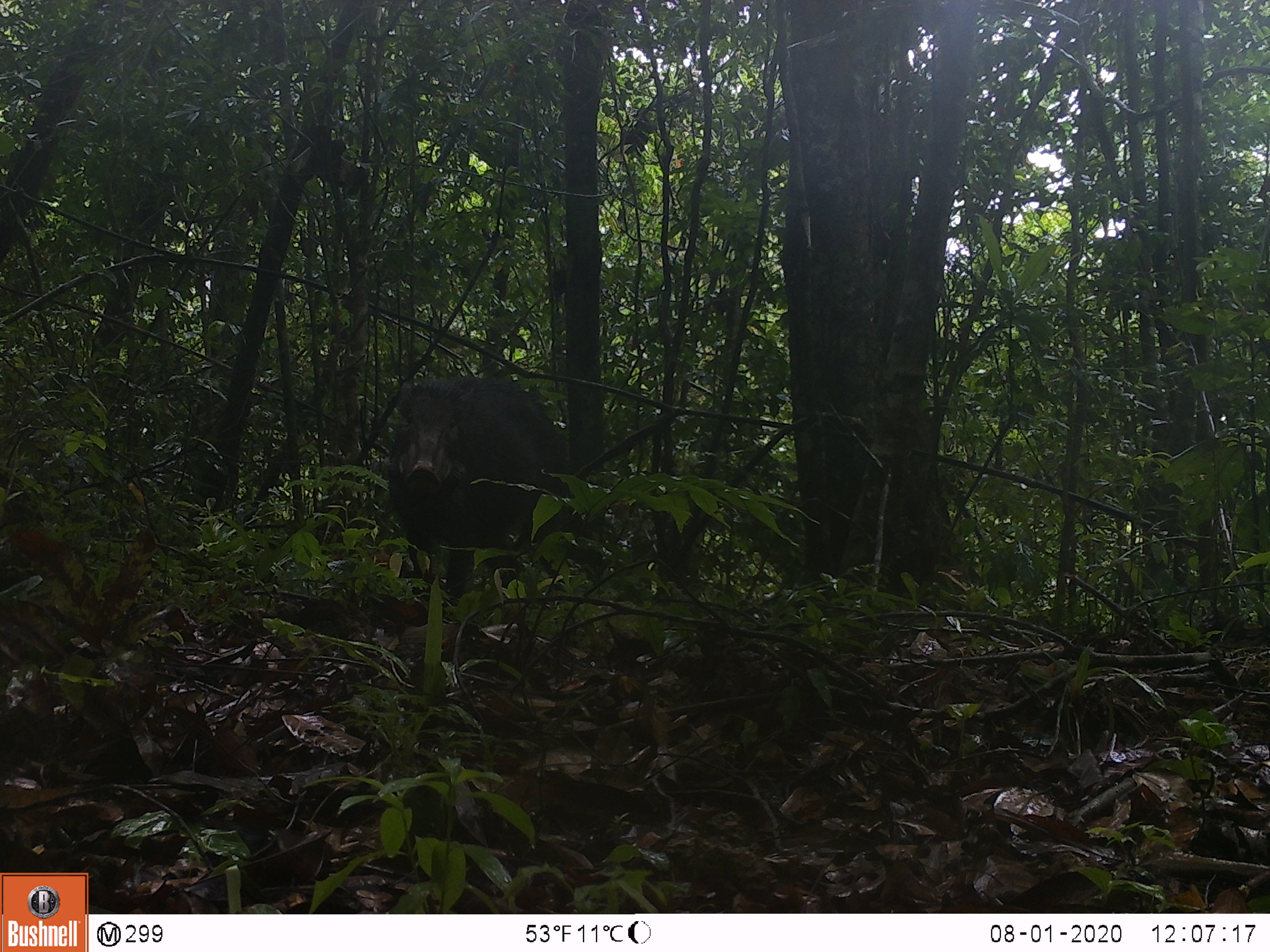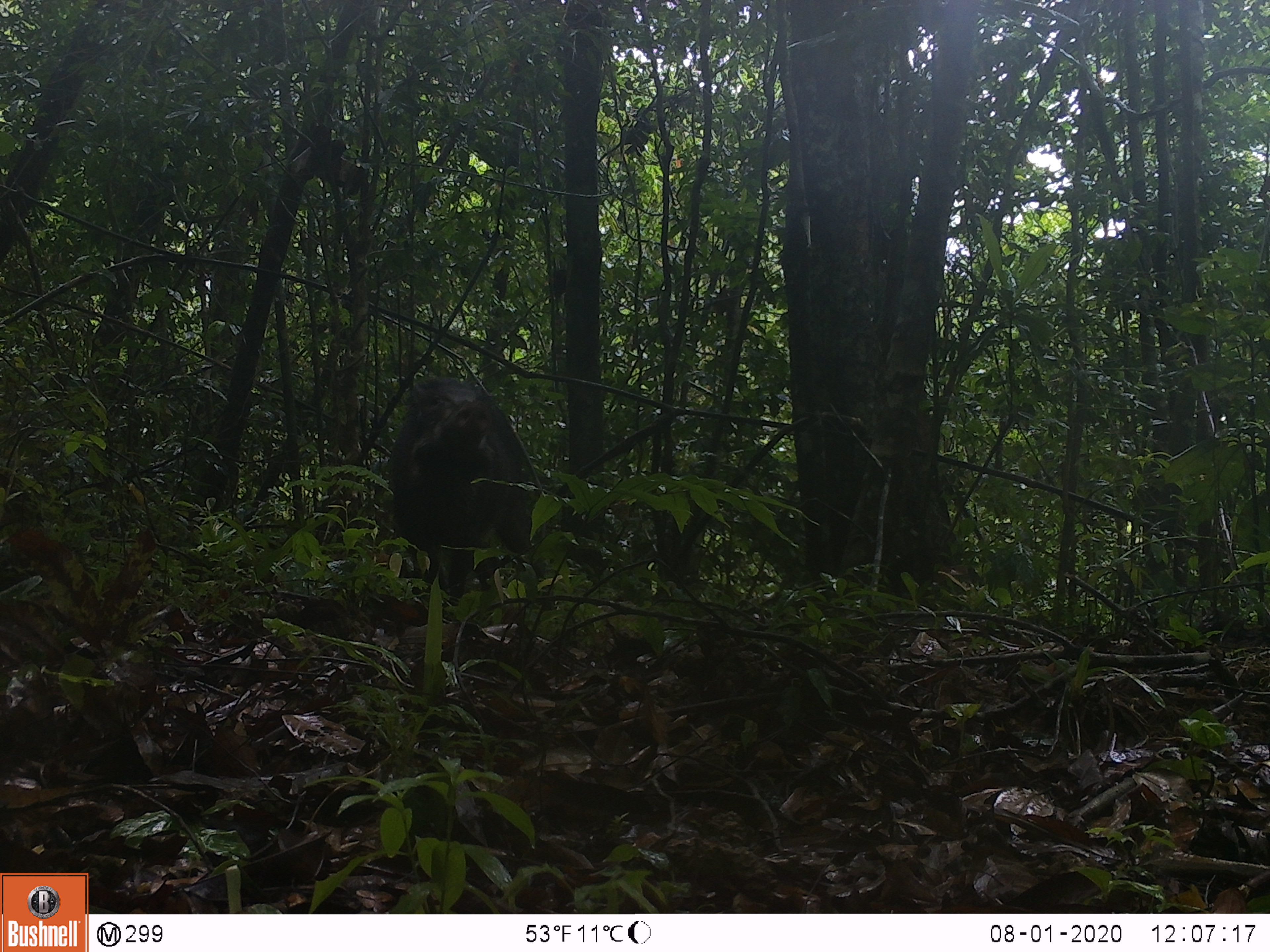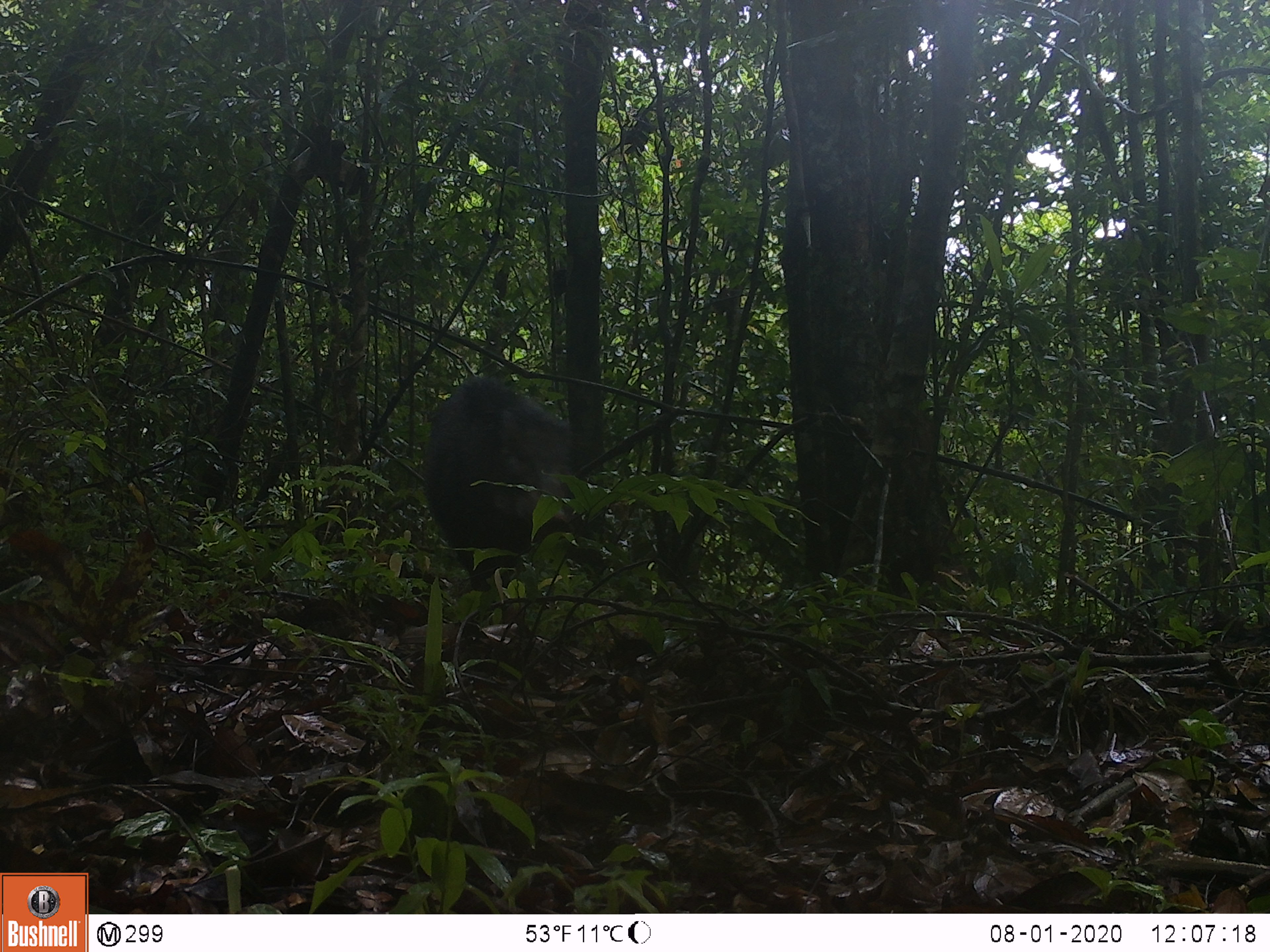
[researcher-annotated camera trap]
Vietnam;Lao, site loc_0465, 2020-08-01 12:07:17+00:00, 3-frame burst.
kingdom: Animalia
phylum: Chordata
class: Mammalia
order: Artiodactyla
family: Suidae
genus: Sus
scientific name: Sus scrofa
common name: eurasian wild pig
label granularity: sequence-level